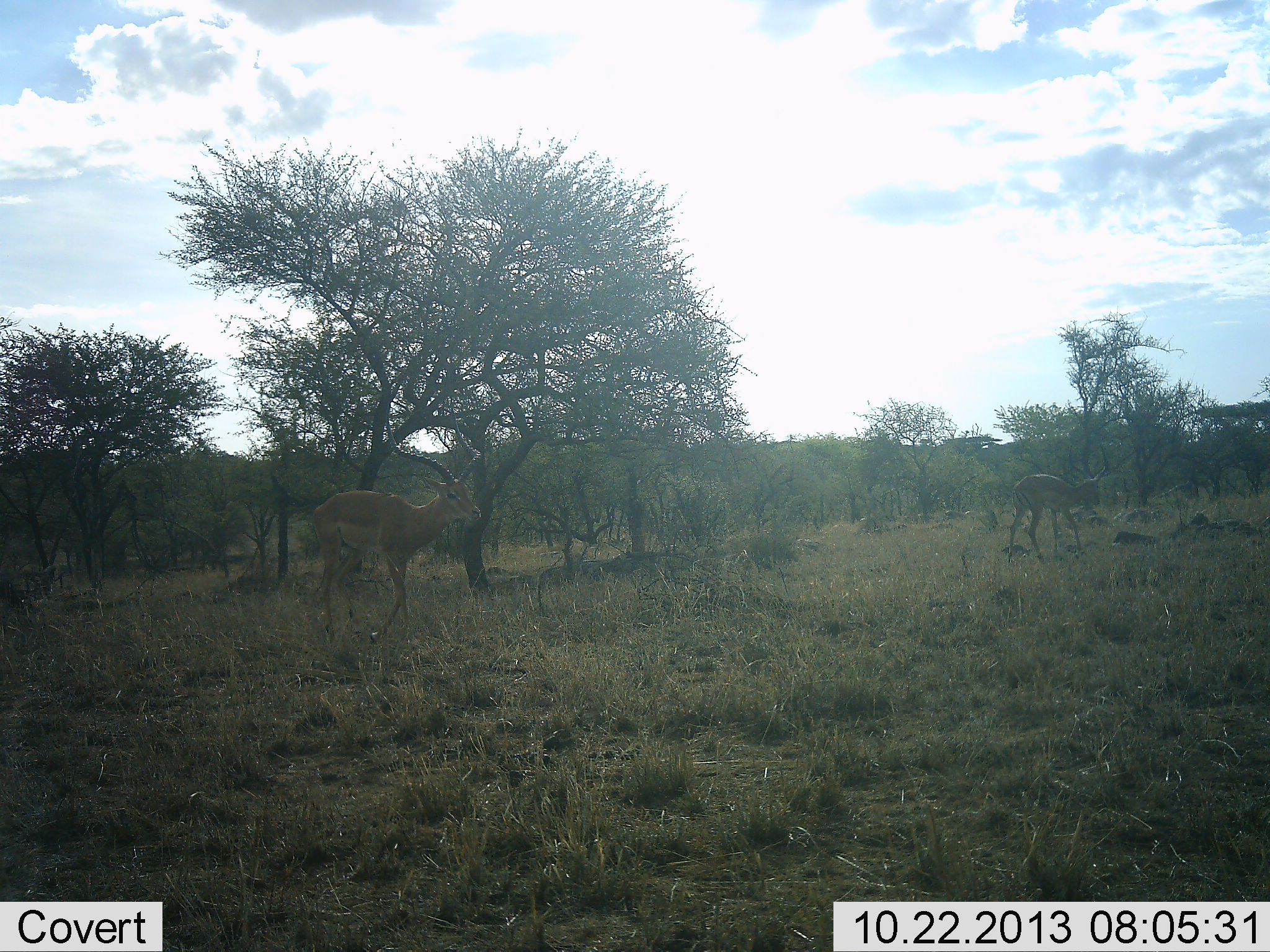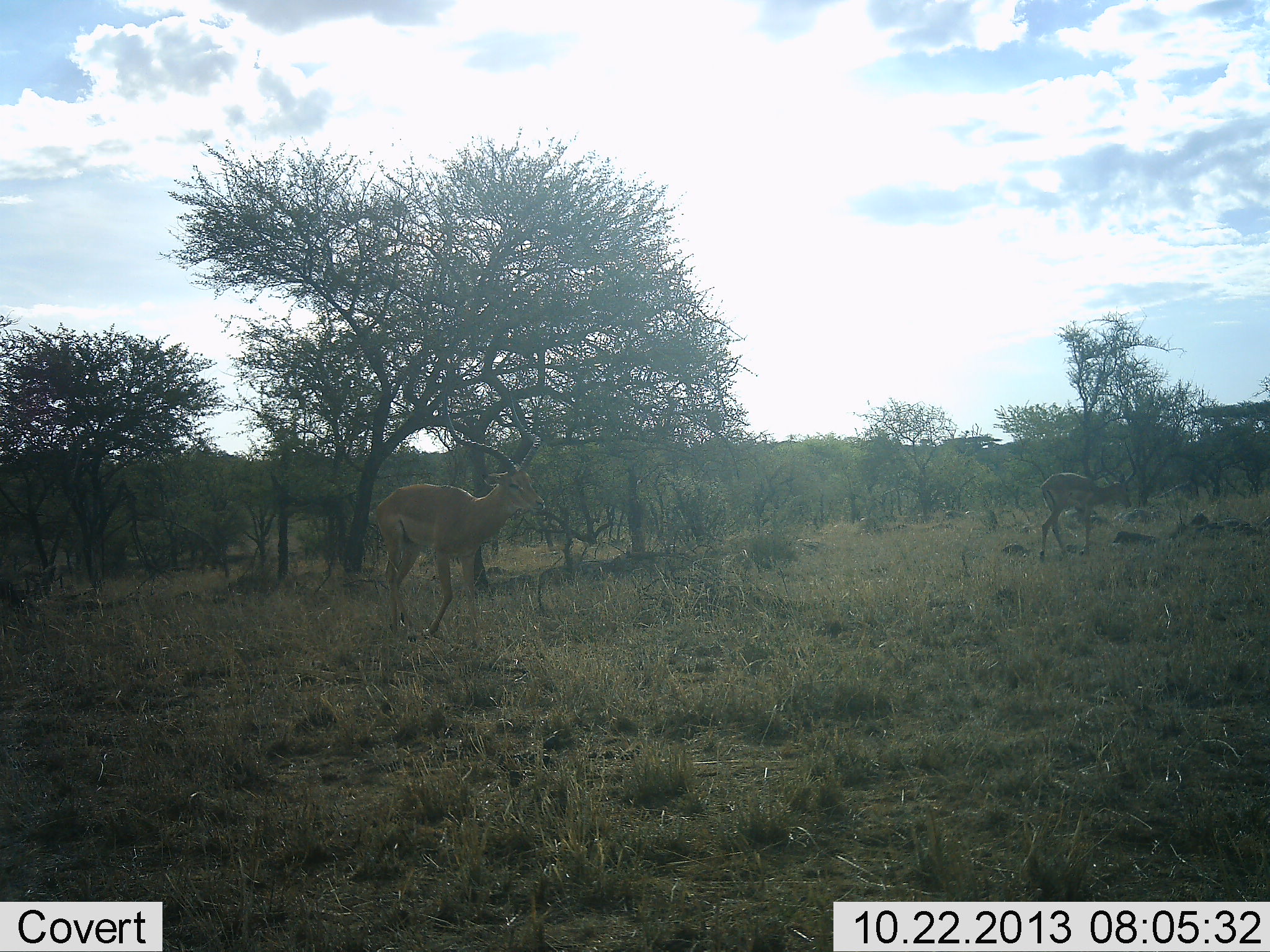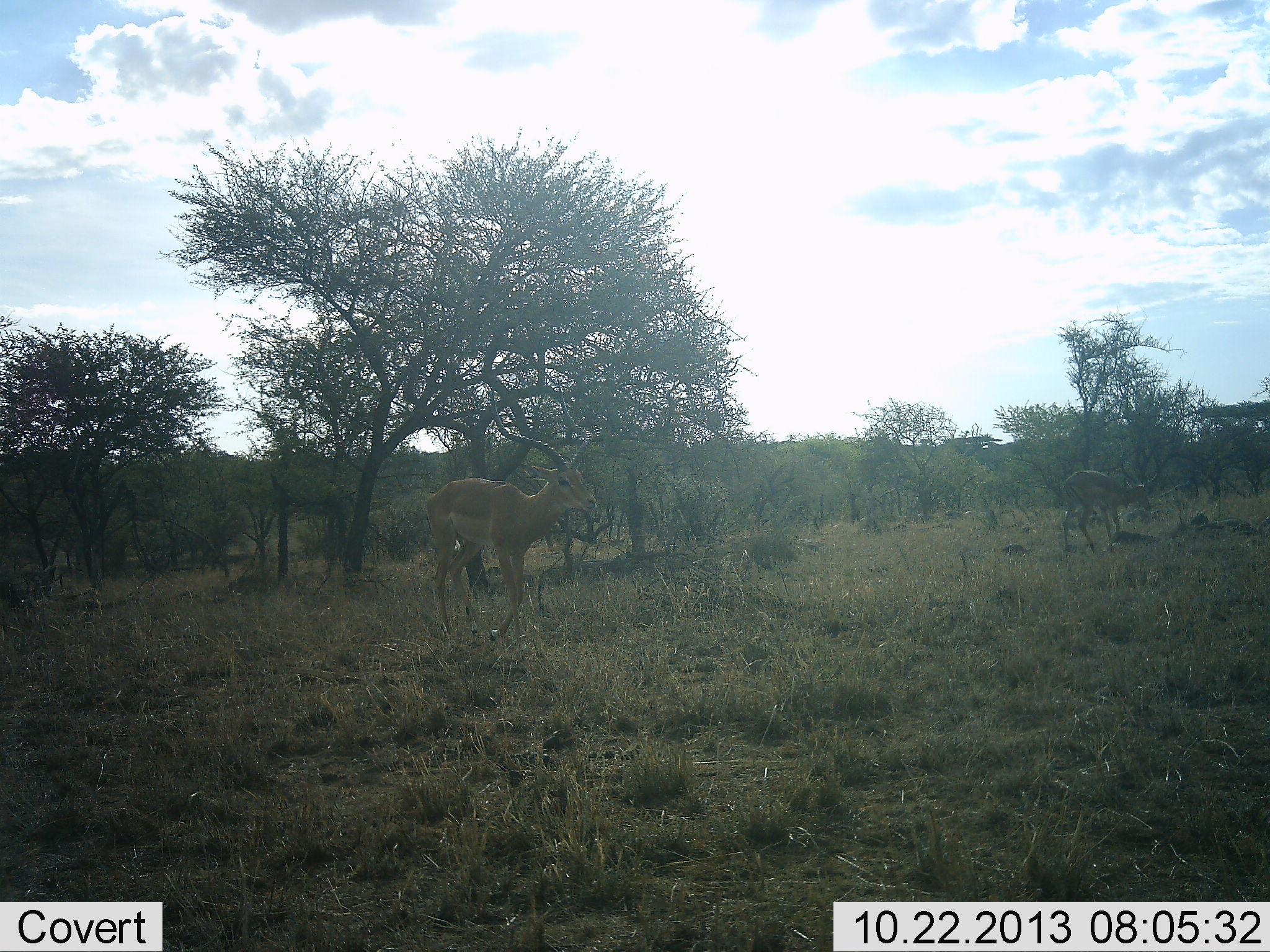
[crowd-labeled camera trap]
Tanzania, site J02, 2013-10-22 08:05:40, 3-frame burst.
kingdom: Animalia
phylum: Chordata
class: Mammalia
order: Artiodactyla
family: Bovidae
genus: Aepyceros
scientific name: Aepyceros melampus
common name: impala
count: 2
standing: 6%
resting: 0%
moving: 94%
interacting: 0%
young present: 6%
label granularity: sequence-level